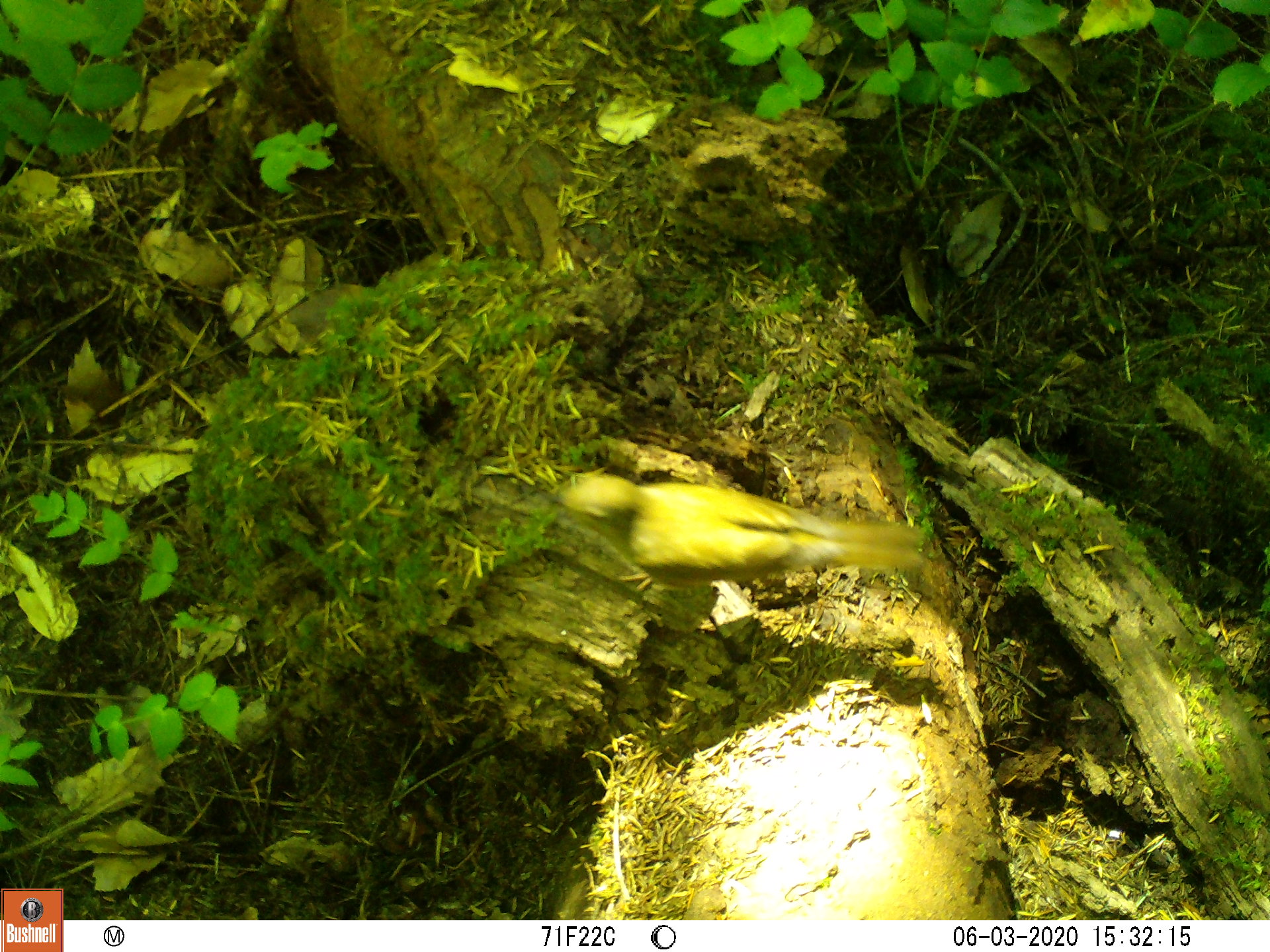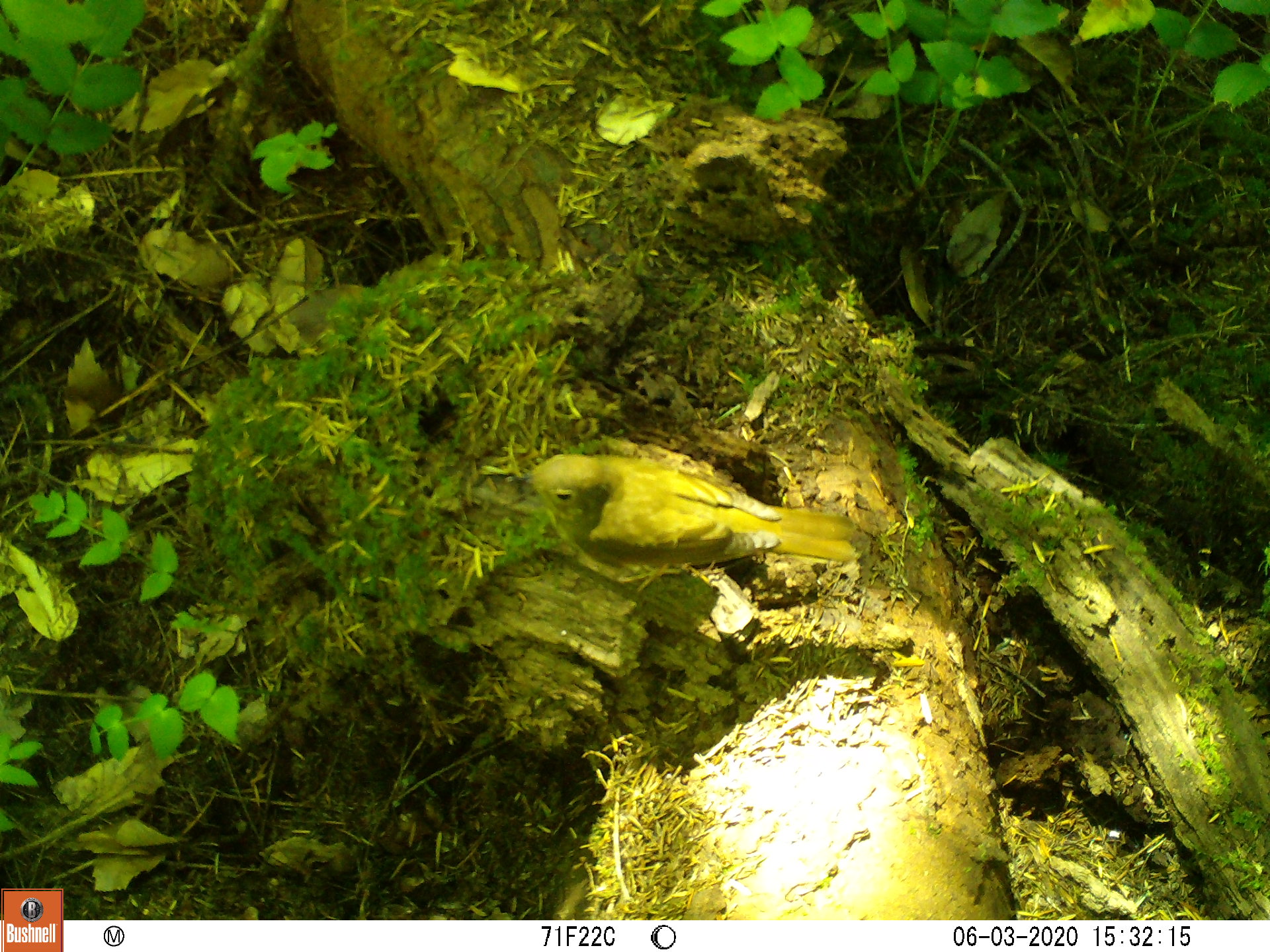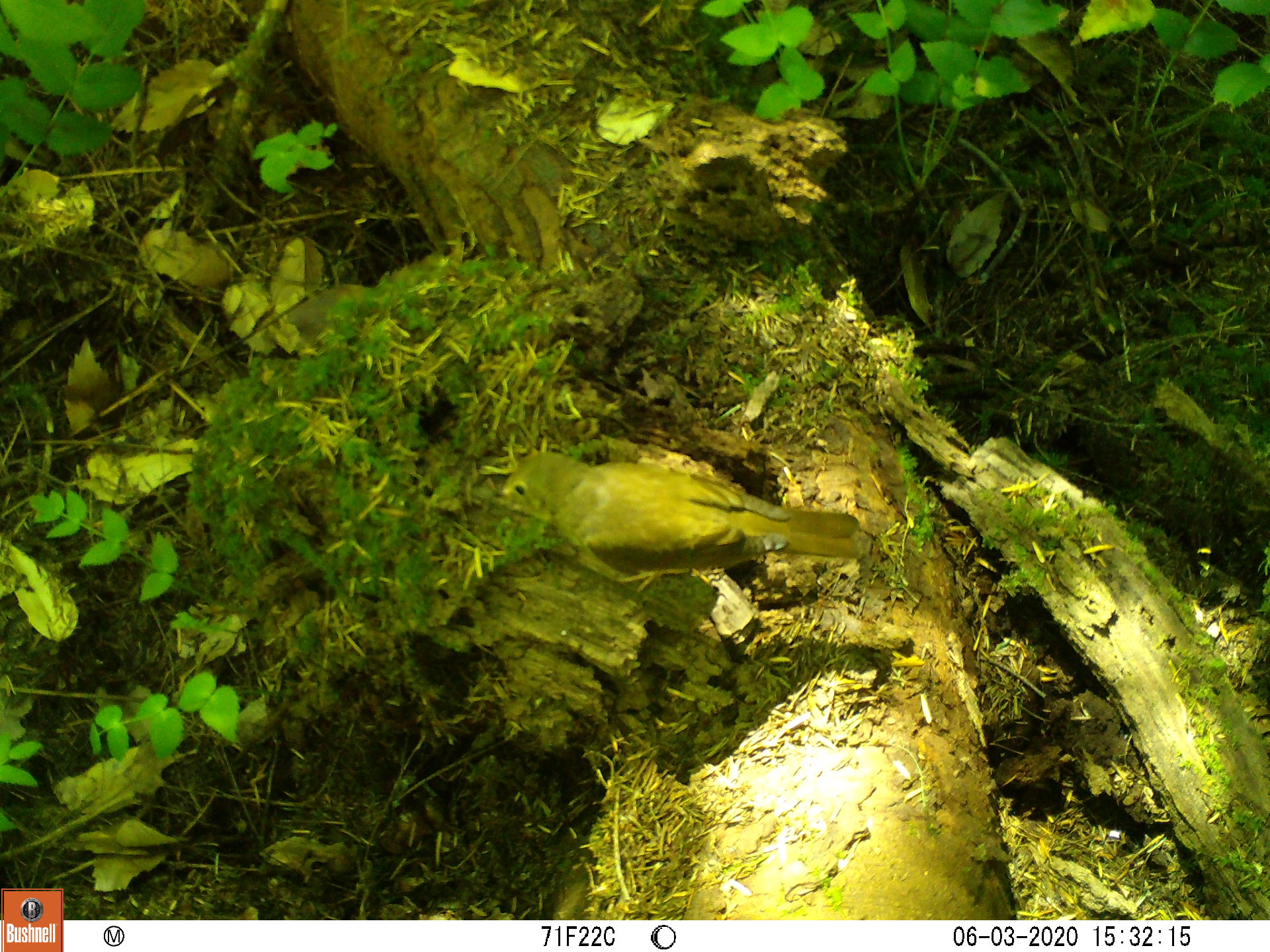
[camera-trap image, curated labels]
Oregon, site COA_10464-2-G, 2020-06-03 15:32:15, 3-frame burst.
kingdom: Animalia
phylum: Chordata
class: Aves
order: Passeriformes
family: Turdidae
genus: Catharus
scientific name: Catharus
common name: brown thrushes and nightingale-thrushes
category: catharus species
Catharus species (brown thrushes and nightingale-thrushes) (Catharus).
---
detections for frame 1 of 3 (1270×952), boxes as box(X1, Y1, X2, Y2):
catharus species: box(554, 474, 923, 579)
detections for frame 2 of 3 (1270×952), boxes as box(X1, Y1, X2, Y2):
catharus species: box(509, 453, 860, 569)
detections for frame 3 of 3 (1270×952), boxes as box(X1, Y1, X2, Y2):
catharus species: box(499, 461, 860, 574)